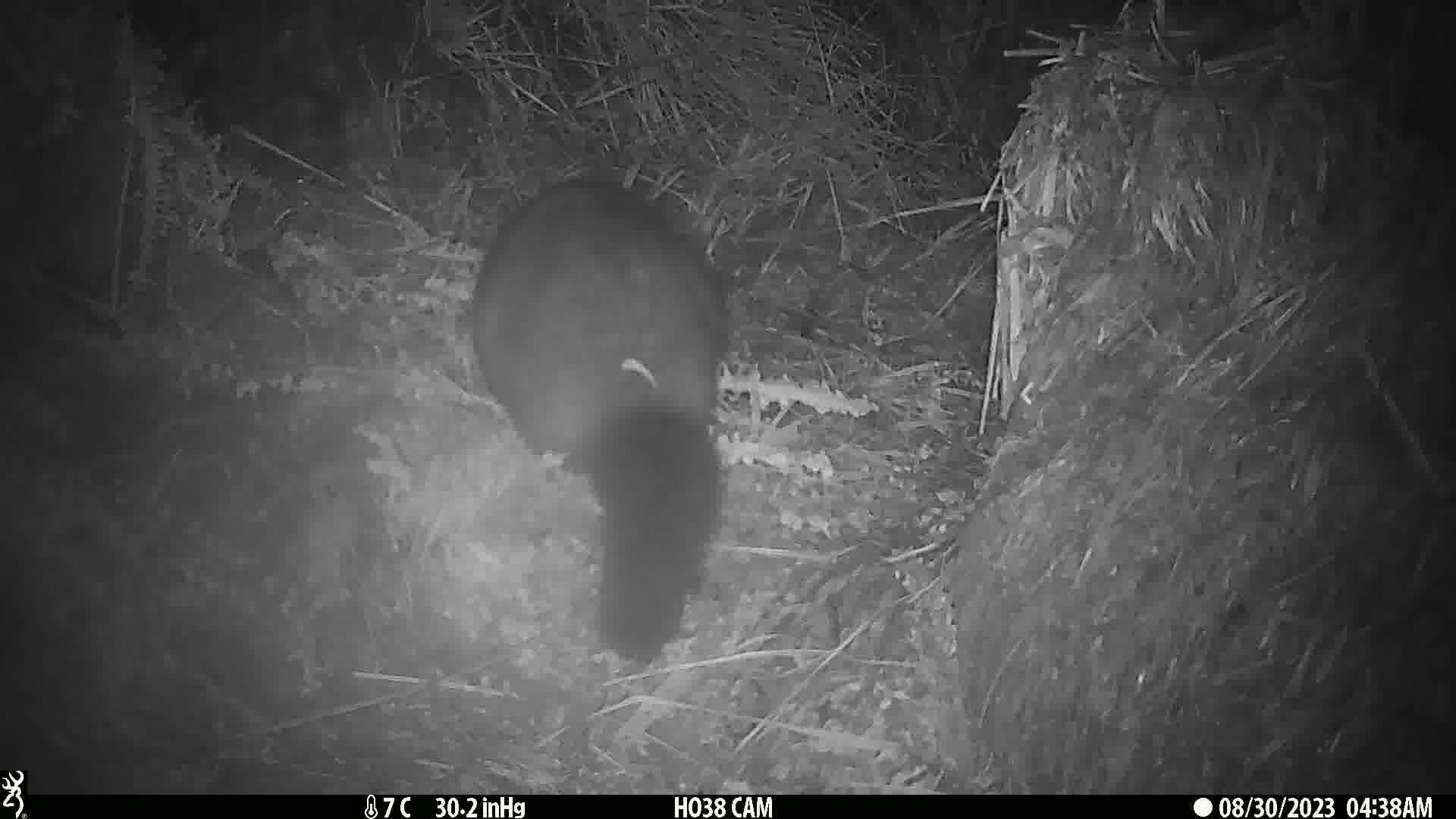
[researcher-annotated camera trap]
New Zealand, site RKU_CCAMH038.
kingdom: Animalia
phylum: Chordata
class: Mammalia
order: Diprotodontia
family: Phalangeridae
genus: Trichosurus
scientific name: Trichosurus vulpecula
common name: common brushtail possum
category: possum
Possum (common brushtail possum) (Trichosurus vulpecula).